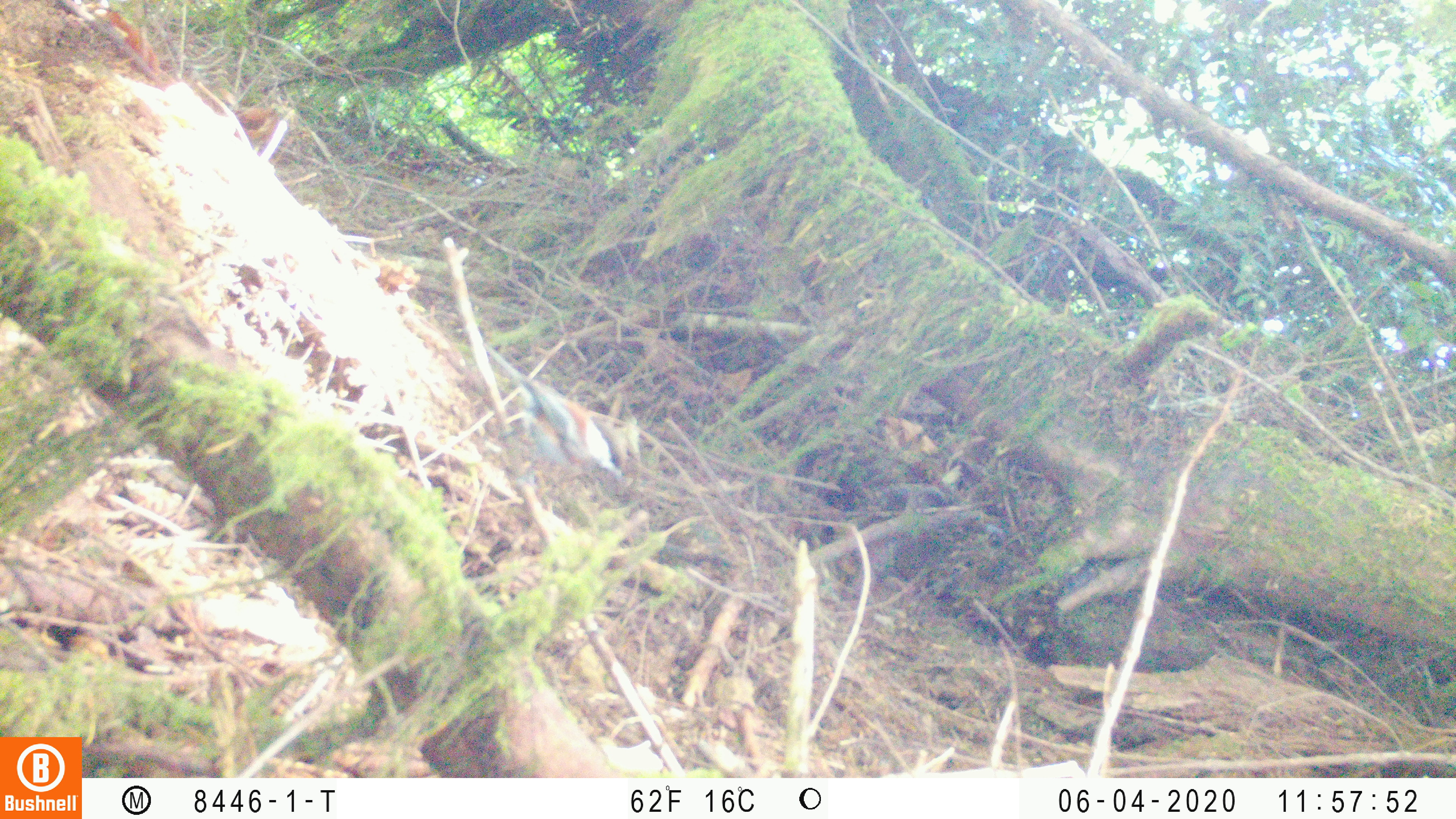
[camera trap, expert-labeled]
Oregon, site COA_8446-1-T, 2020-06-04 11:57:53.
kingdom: Animalia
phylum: Chordata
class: Aves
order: Passeriformes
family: Paridae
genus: Poecile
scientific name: Poecile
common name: chickadees and allies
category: poecile species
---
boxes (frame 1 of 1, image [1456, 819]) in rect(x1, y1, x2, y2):
poecile species: rect(473, 331, 649, 505)